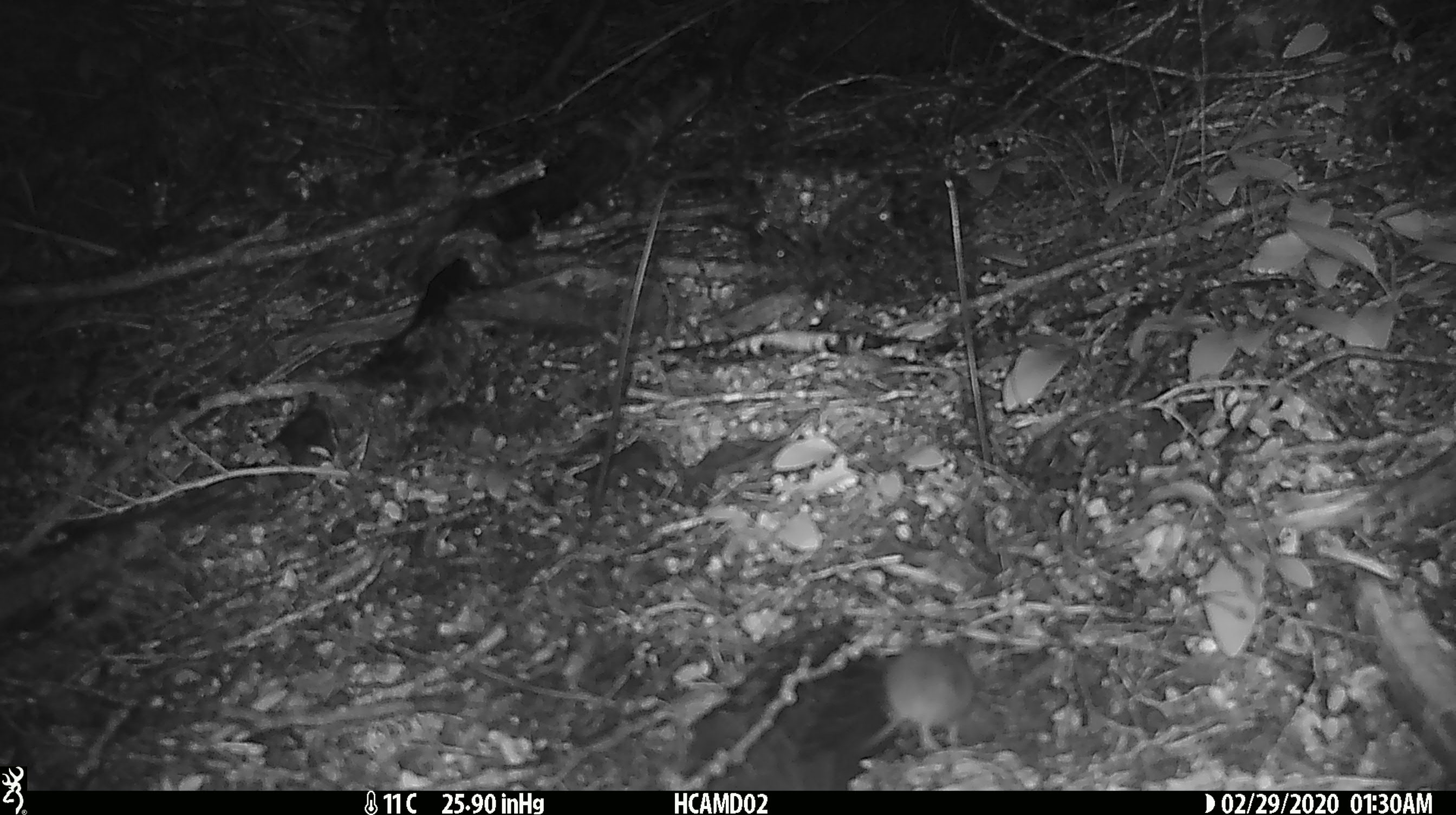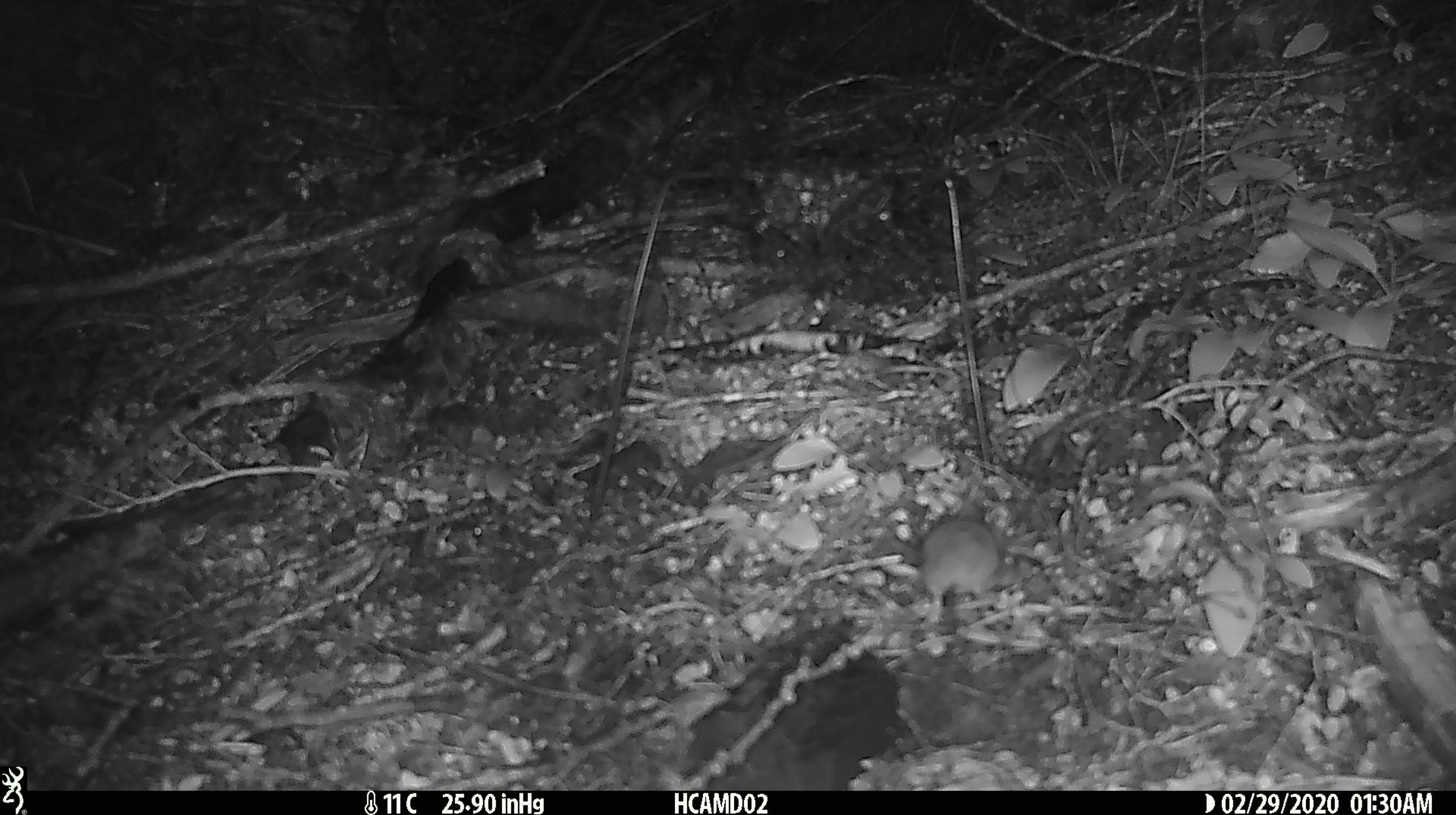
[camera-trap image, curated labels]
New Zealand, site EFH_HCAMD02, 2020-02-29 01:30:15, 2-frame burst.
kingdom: Animalia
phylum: Chordata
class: Mammalia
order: Rodentia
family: Muridae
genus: Mus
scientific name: Mus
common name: mouse